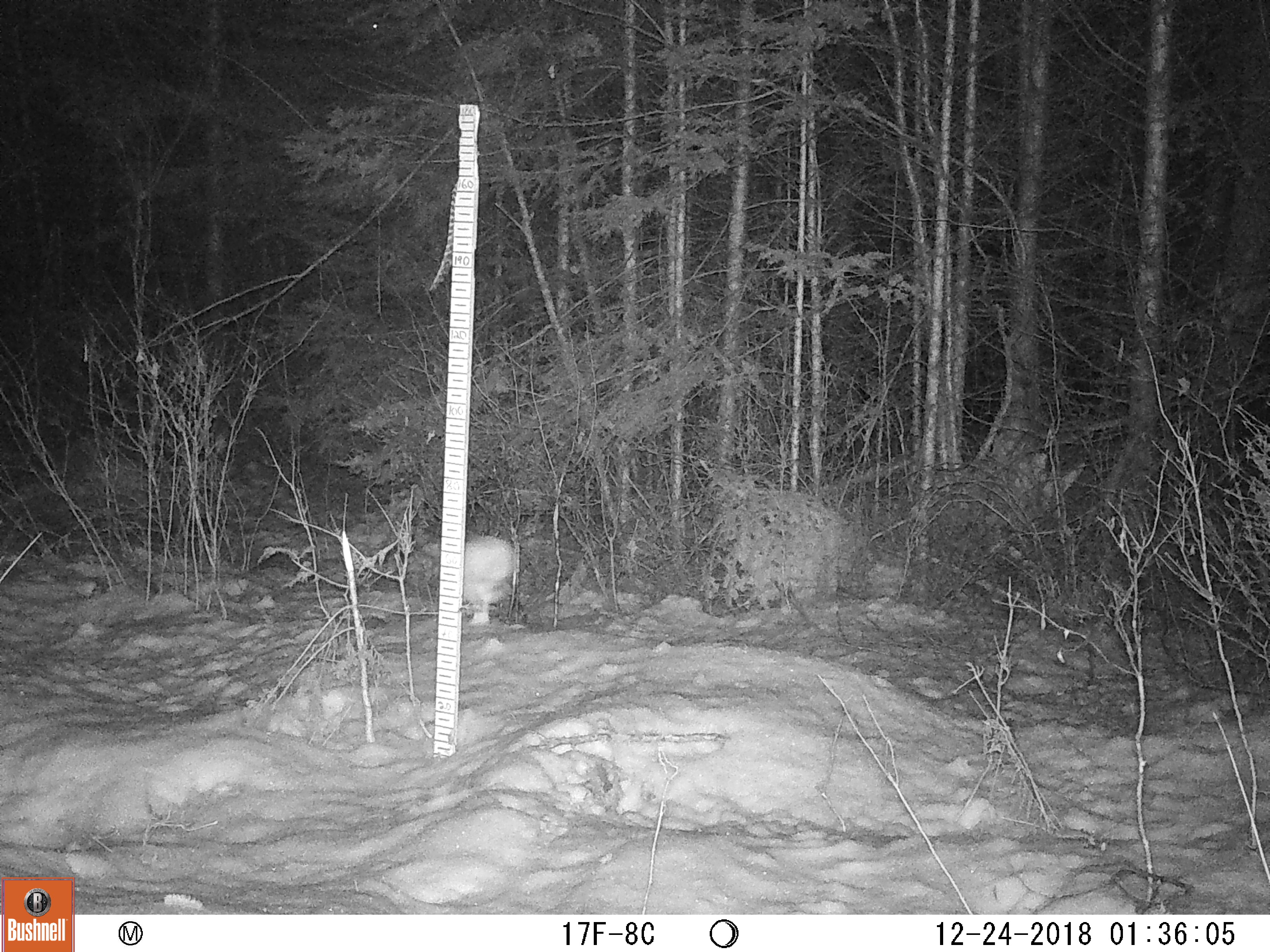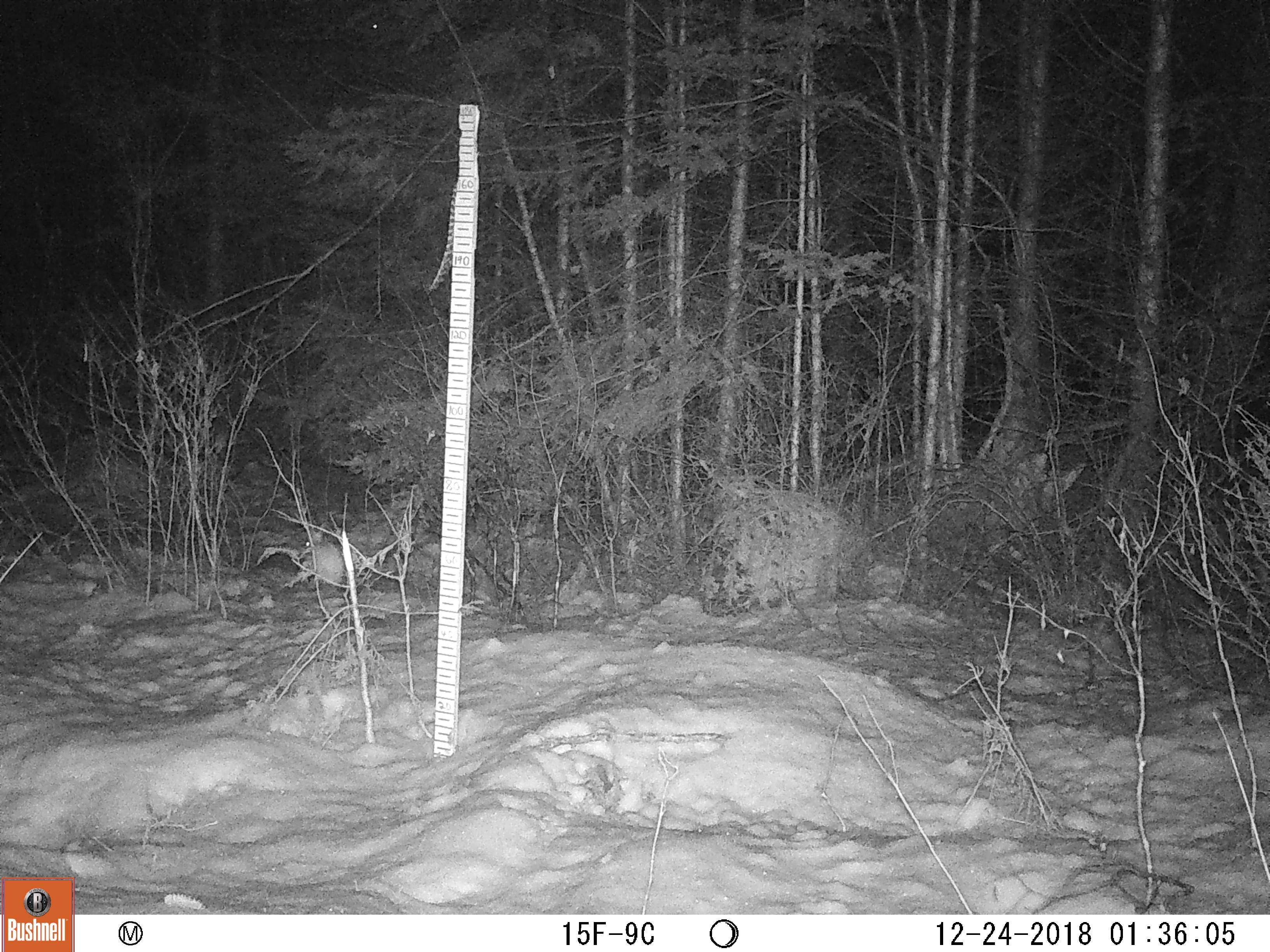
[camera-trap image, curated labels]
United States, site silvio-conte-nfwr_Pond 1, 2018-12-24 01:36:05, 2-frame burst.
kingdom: Animalia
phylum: Chordata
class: Mammalia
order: Lagomorpha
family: Leporidae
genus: Lepus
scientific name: Lepus americanus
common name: snowshoe hare